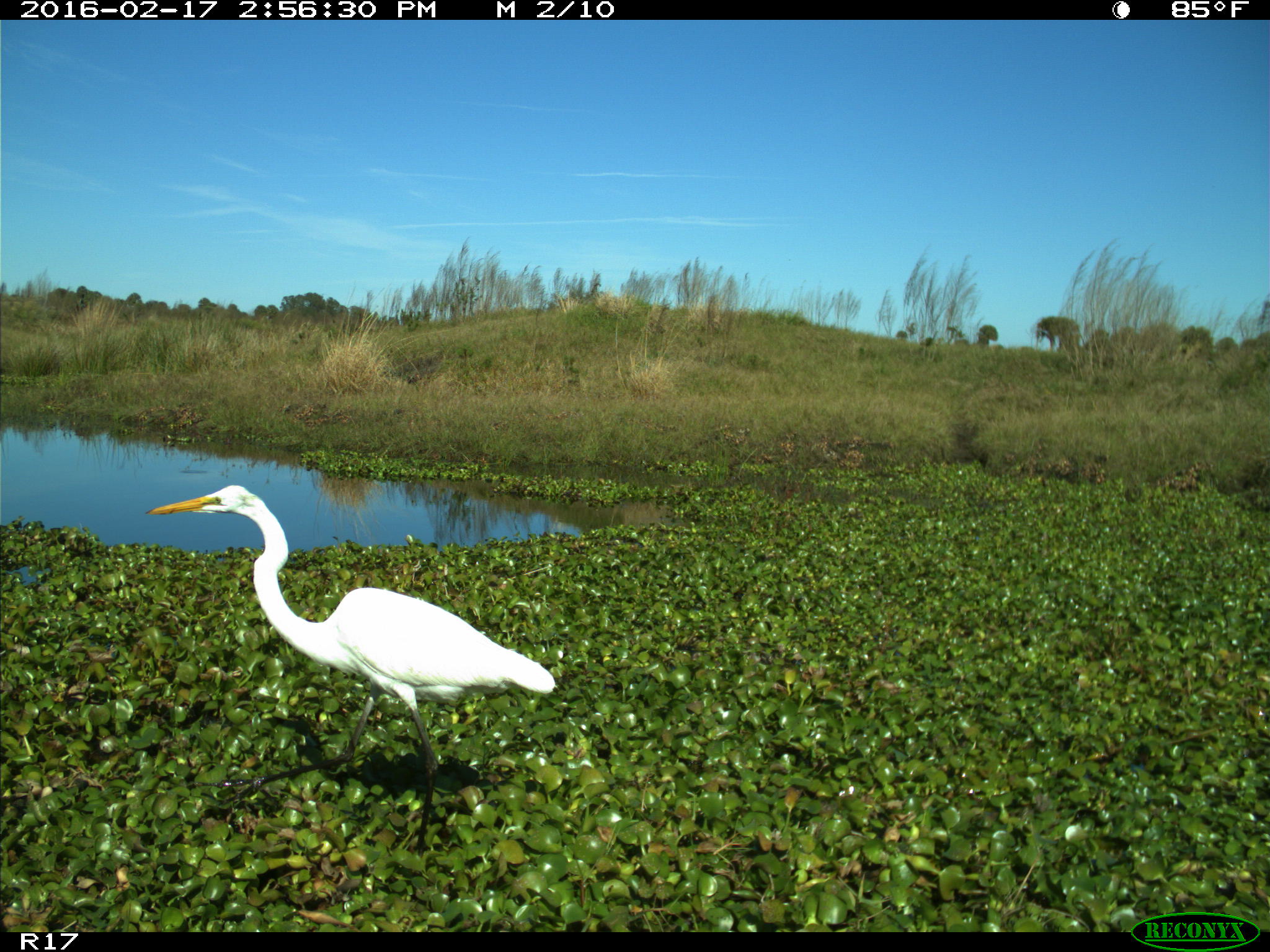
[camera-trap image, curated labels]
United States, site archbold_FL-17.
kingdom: Animalia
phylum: Chordata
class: Aves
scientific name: Aves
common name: birds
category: unidentified bird